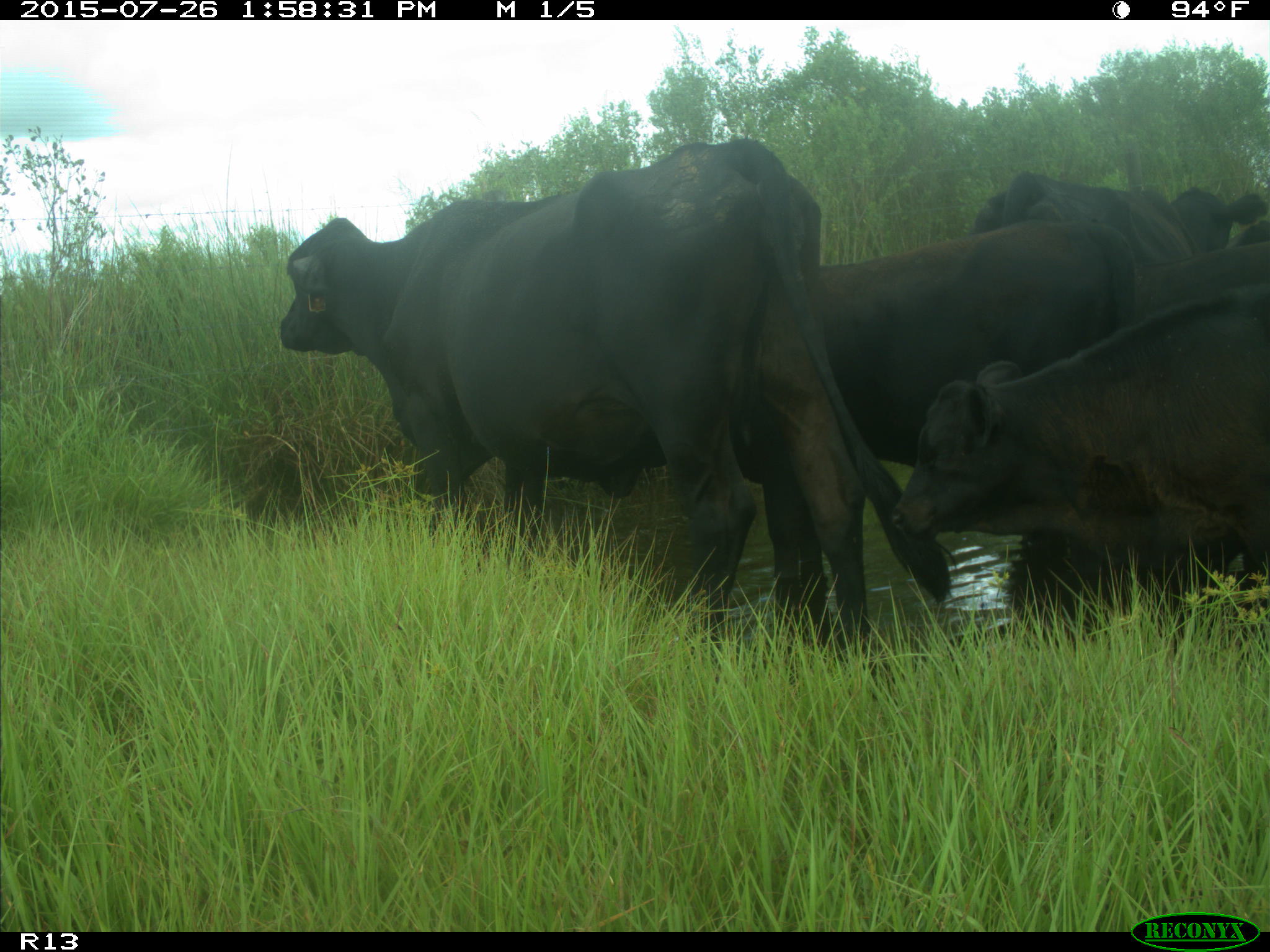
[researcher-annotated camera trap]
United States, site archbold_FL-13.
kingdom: Animalia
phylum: Chordata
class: Mammalia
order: Artiodactyla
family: Bovidae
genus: Bos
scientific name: Bos taurus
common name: domestic cow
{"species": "Bos taurus (domestic cow)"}